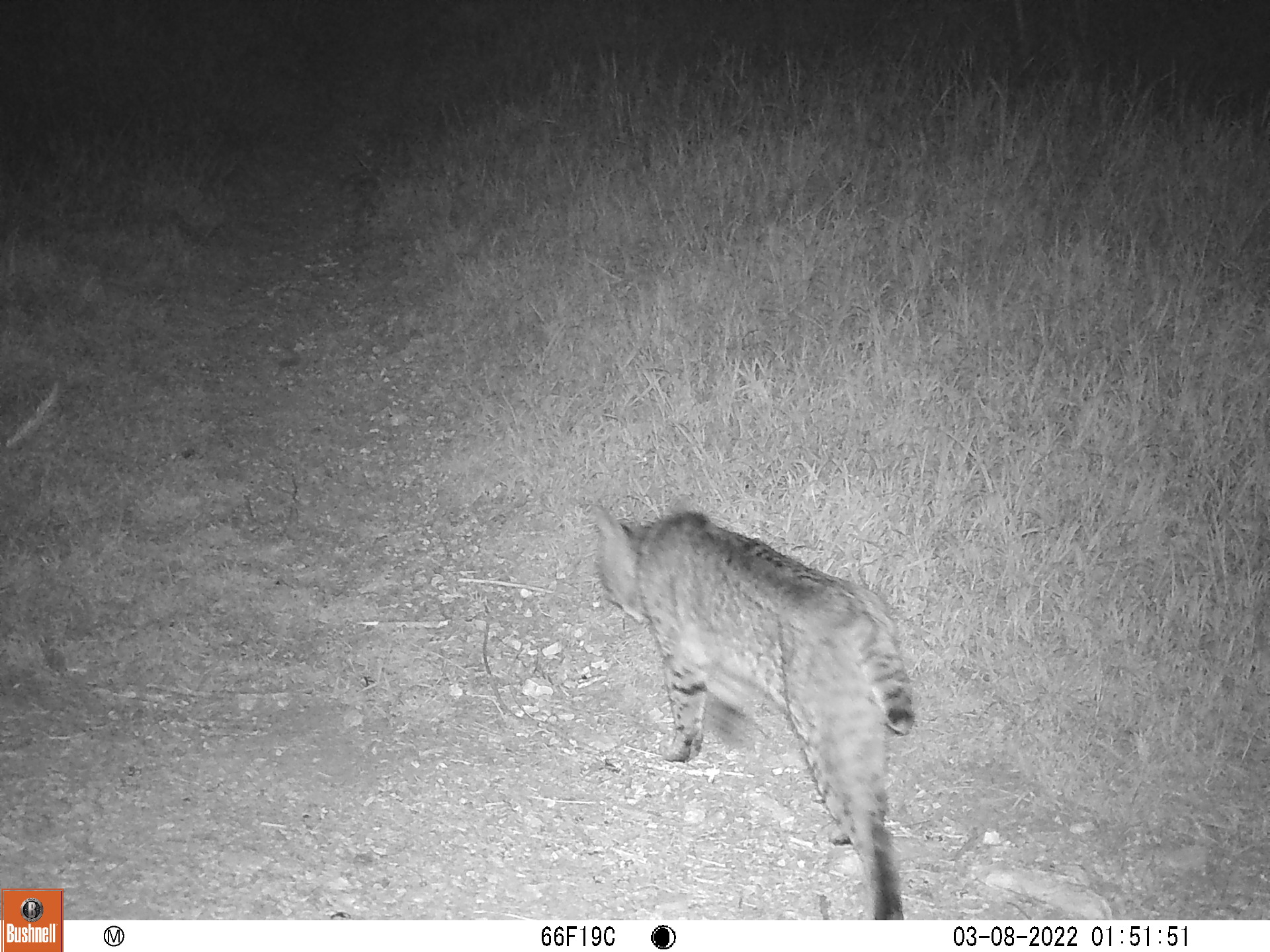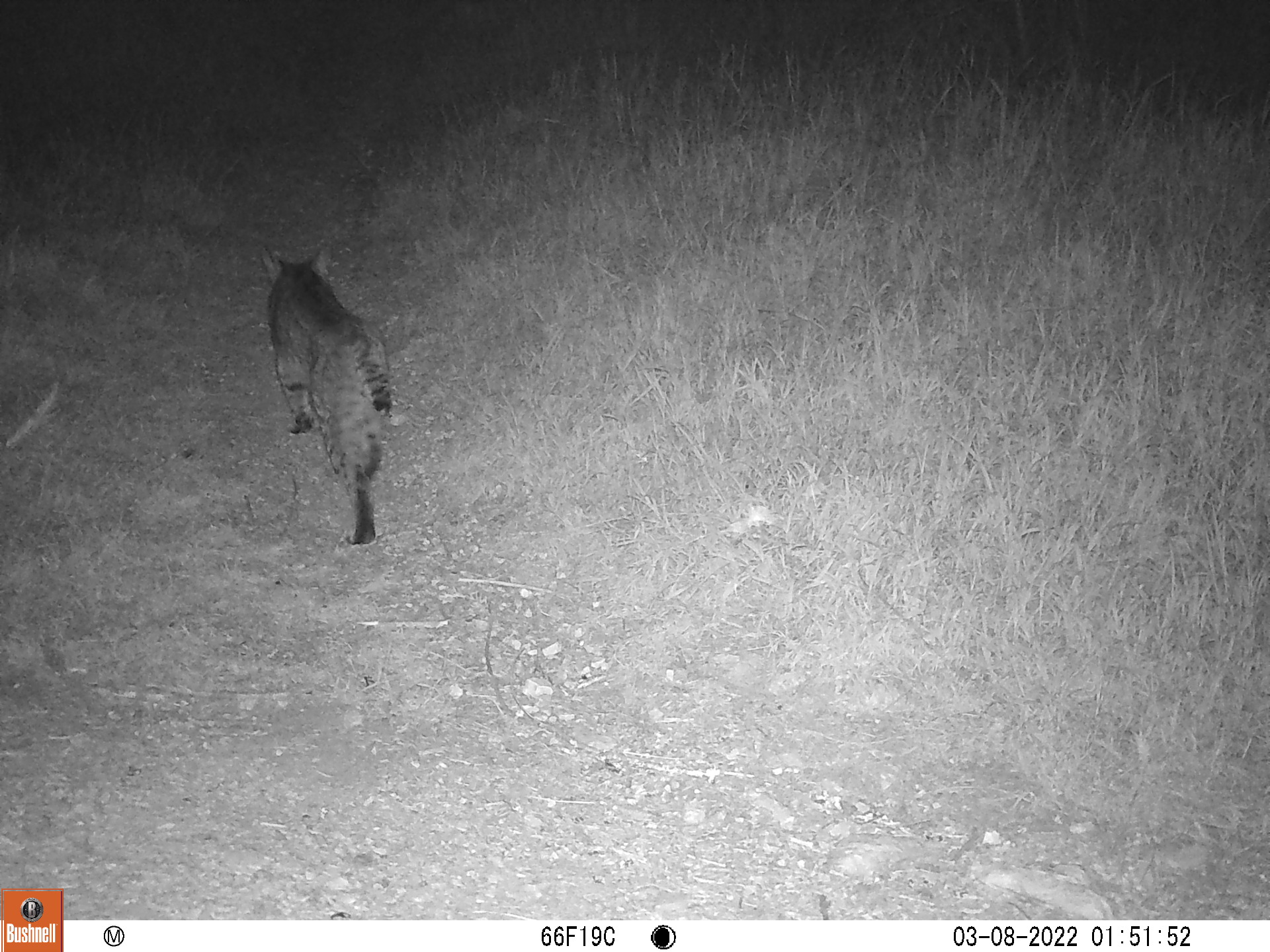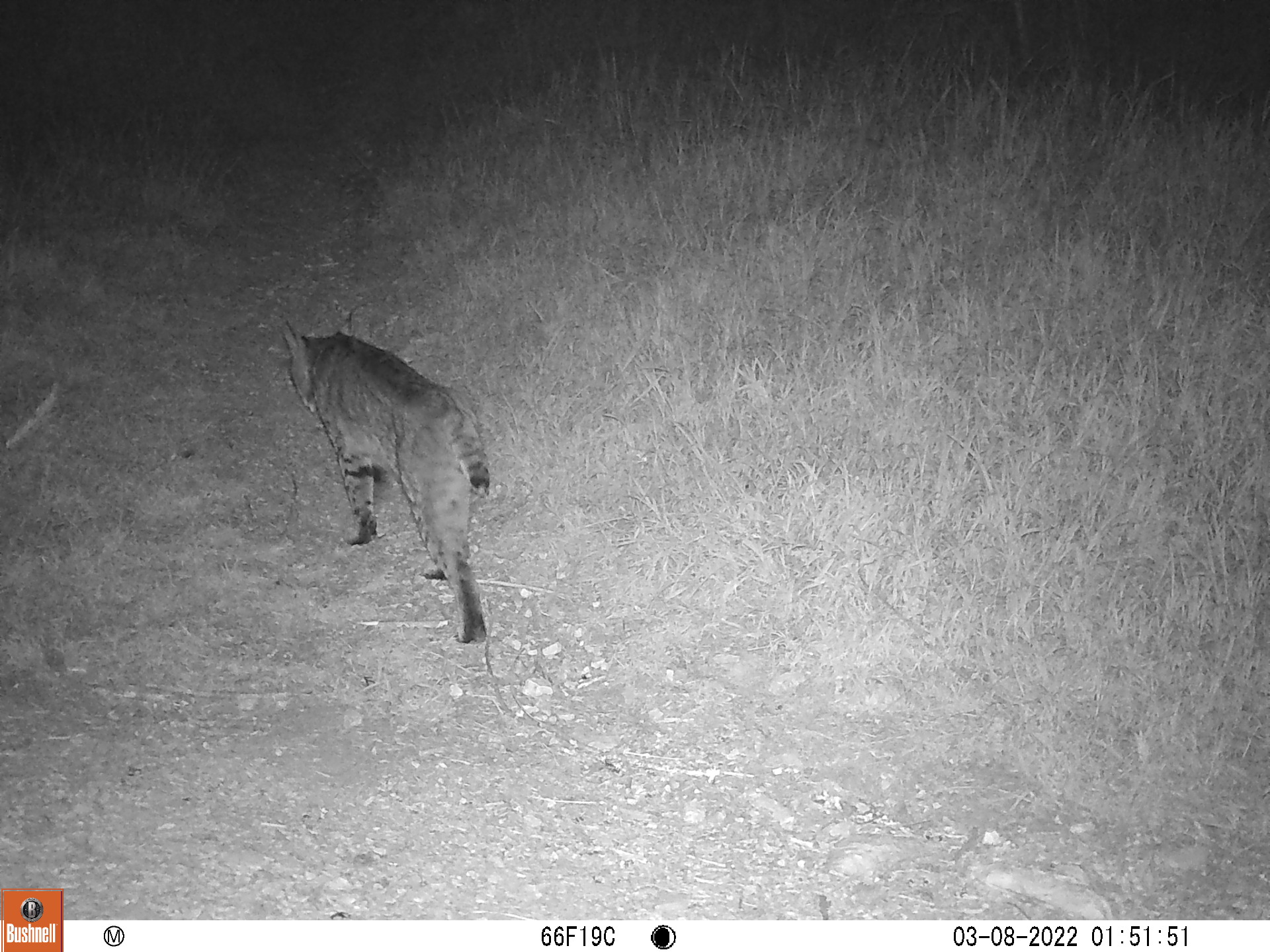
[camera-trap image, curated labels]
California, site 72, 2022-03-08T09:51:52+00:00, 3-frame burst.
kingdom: Animalia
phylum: Chordata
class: Mammalia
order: Carnivora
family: Felidae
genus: Lynx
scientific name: Lynx rufus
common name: bobcat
Bobcat (Lynx rufus).